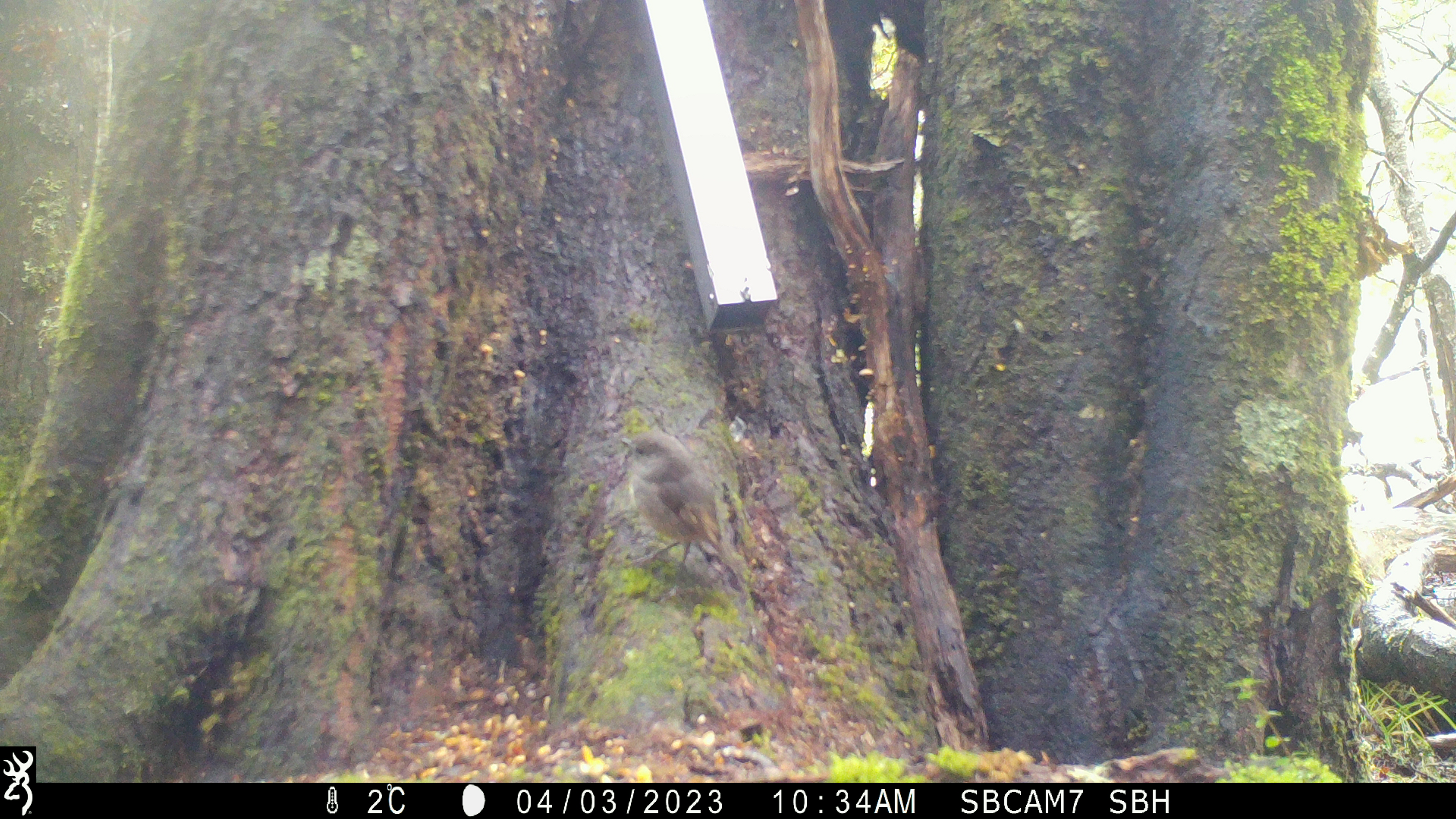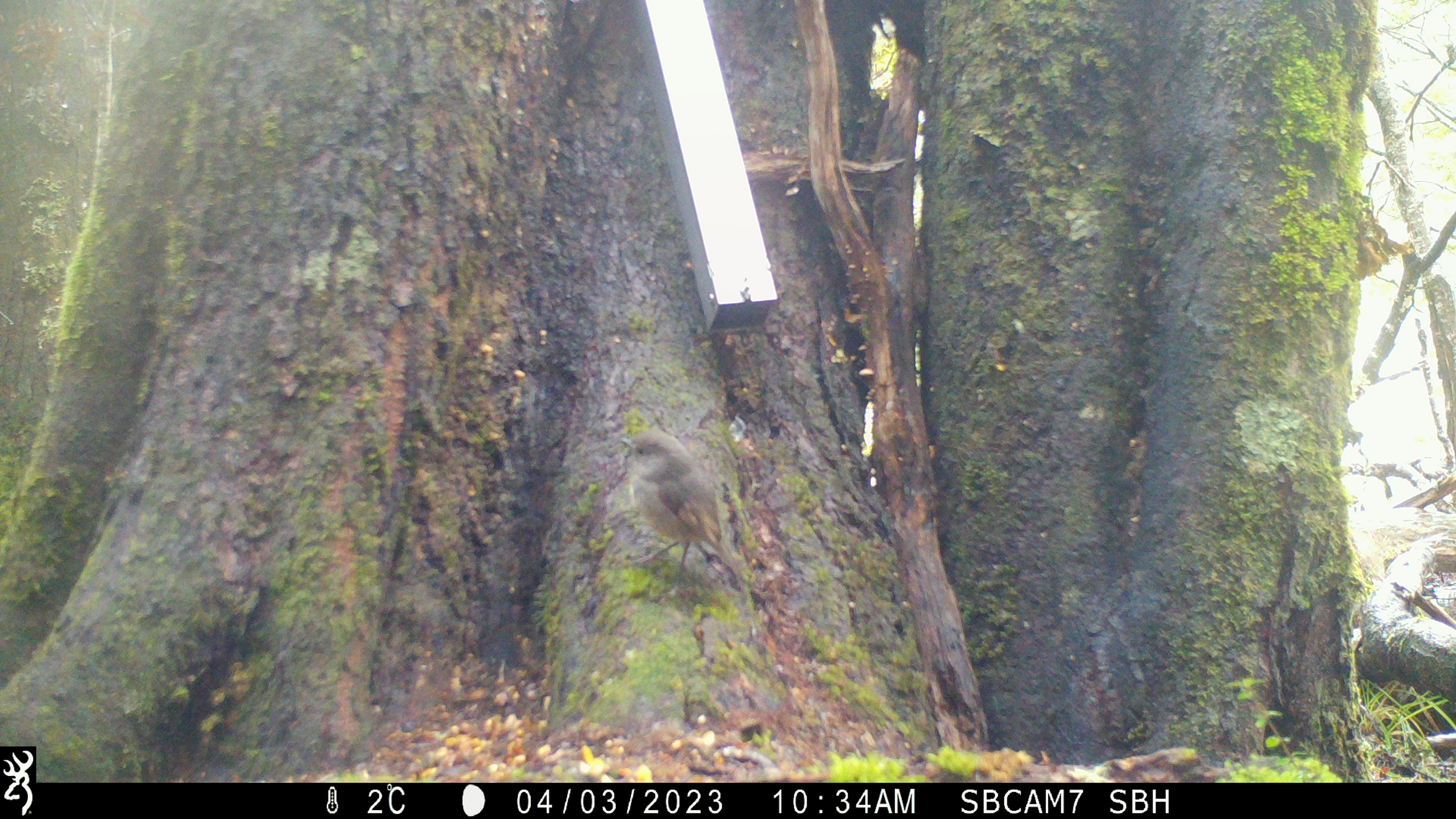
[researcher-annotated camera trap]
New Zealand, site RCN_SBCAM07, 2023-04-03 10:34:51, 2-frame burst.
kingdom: Animalia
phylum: Chordata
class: Aves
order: Passeriformes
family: Petroicidae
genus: Petroica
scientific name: Petroica australis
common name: new zealand robin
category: robin